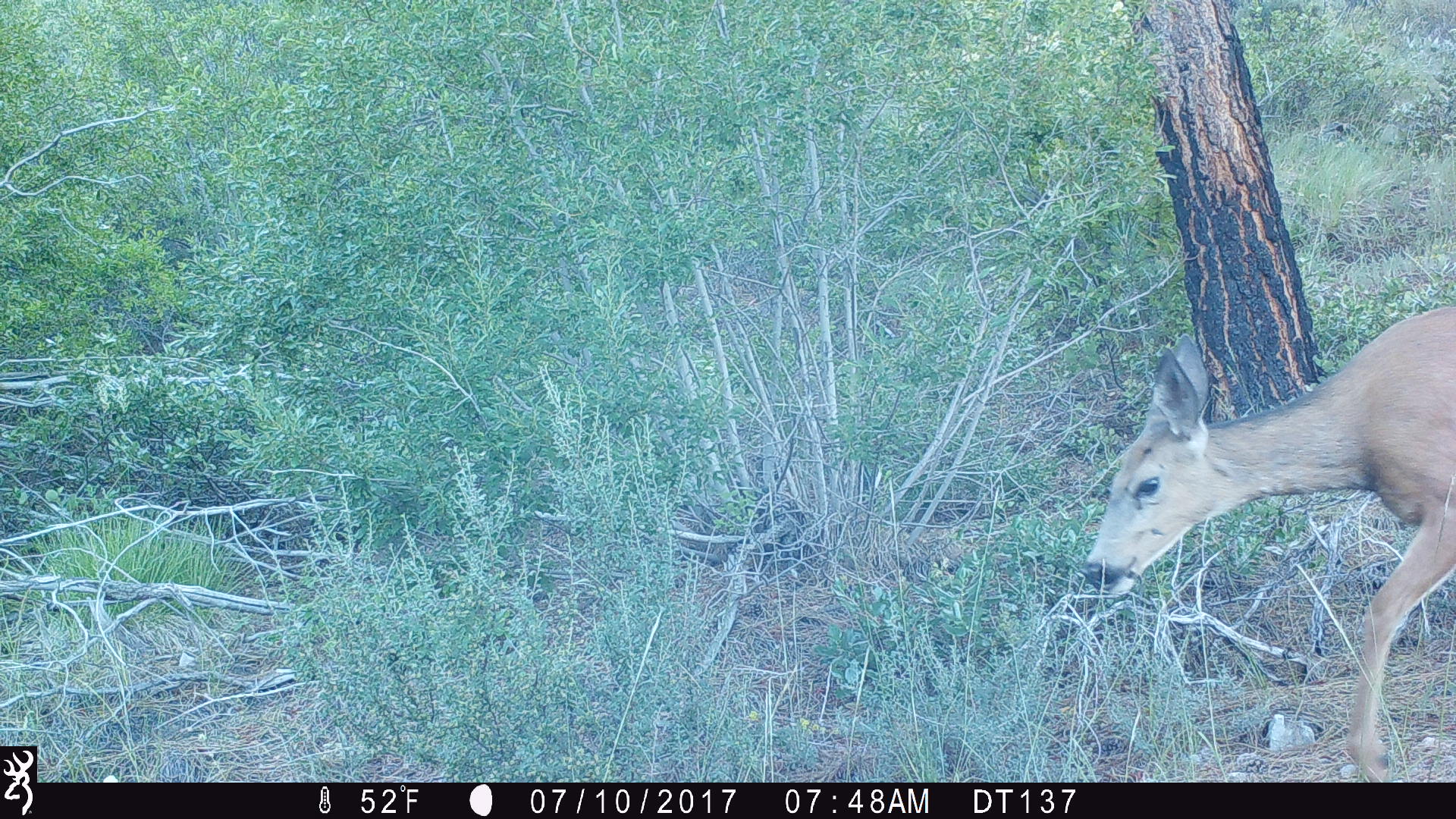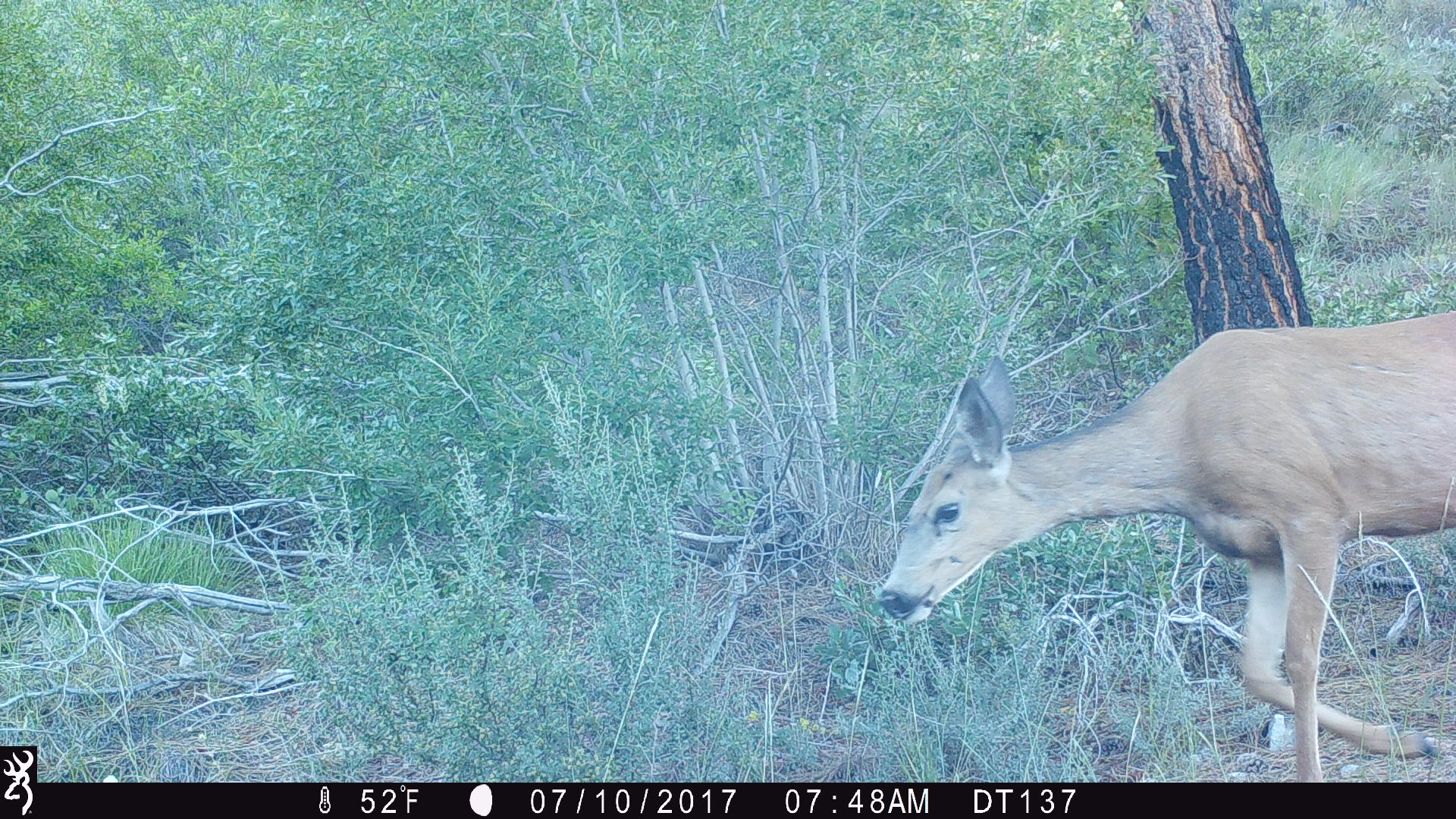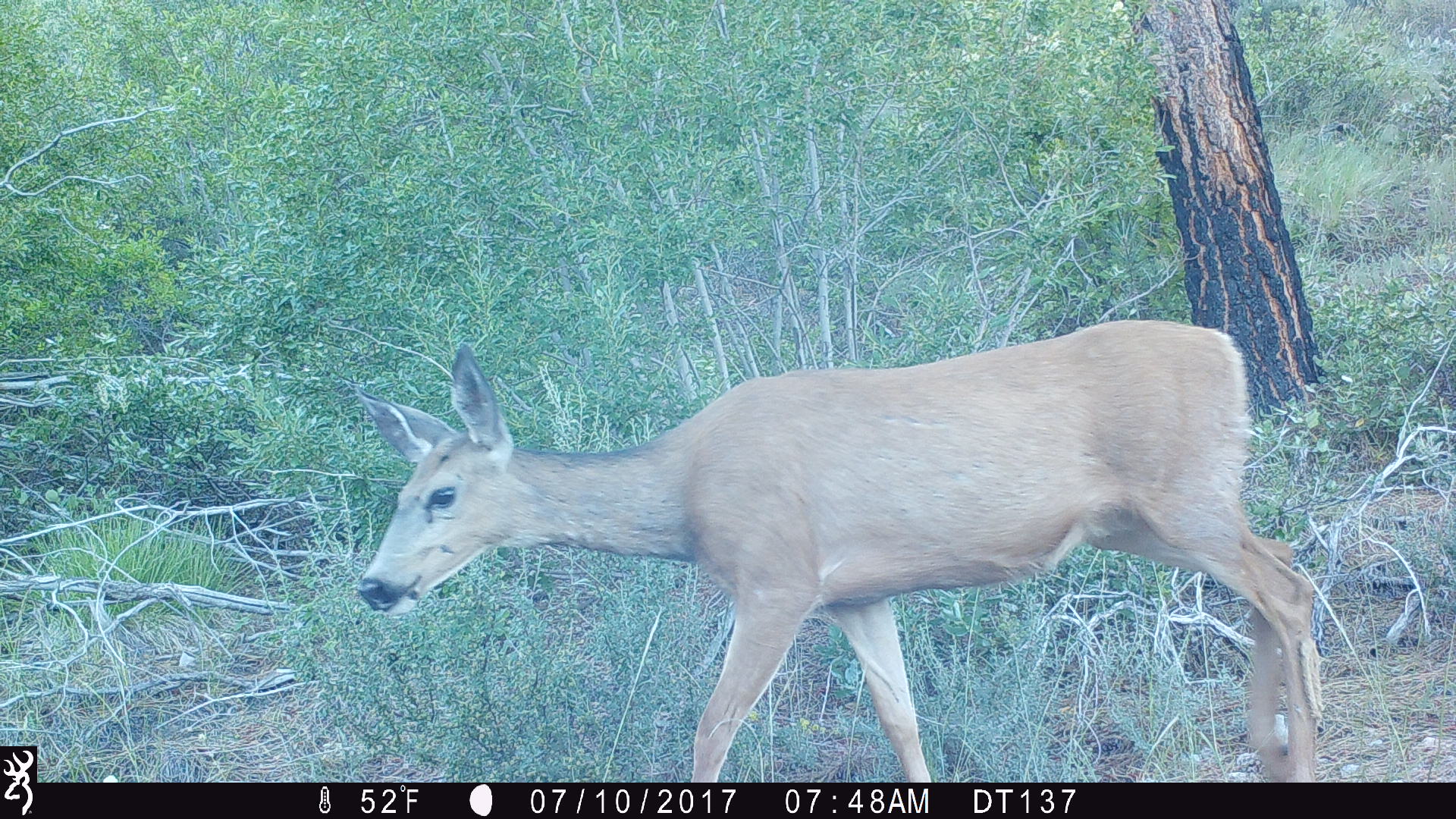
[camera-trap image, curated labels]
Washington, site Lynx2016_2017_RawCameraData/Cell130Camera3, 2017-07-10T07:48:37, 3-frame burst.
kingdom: Animalia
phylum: Chordata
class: Mammalia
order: Artiodactyla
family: Cervidae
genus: Odocoileus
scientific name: Odocoileus hemionus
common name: mule deer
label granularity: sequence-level